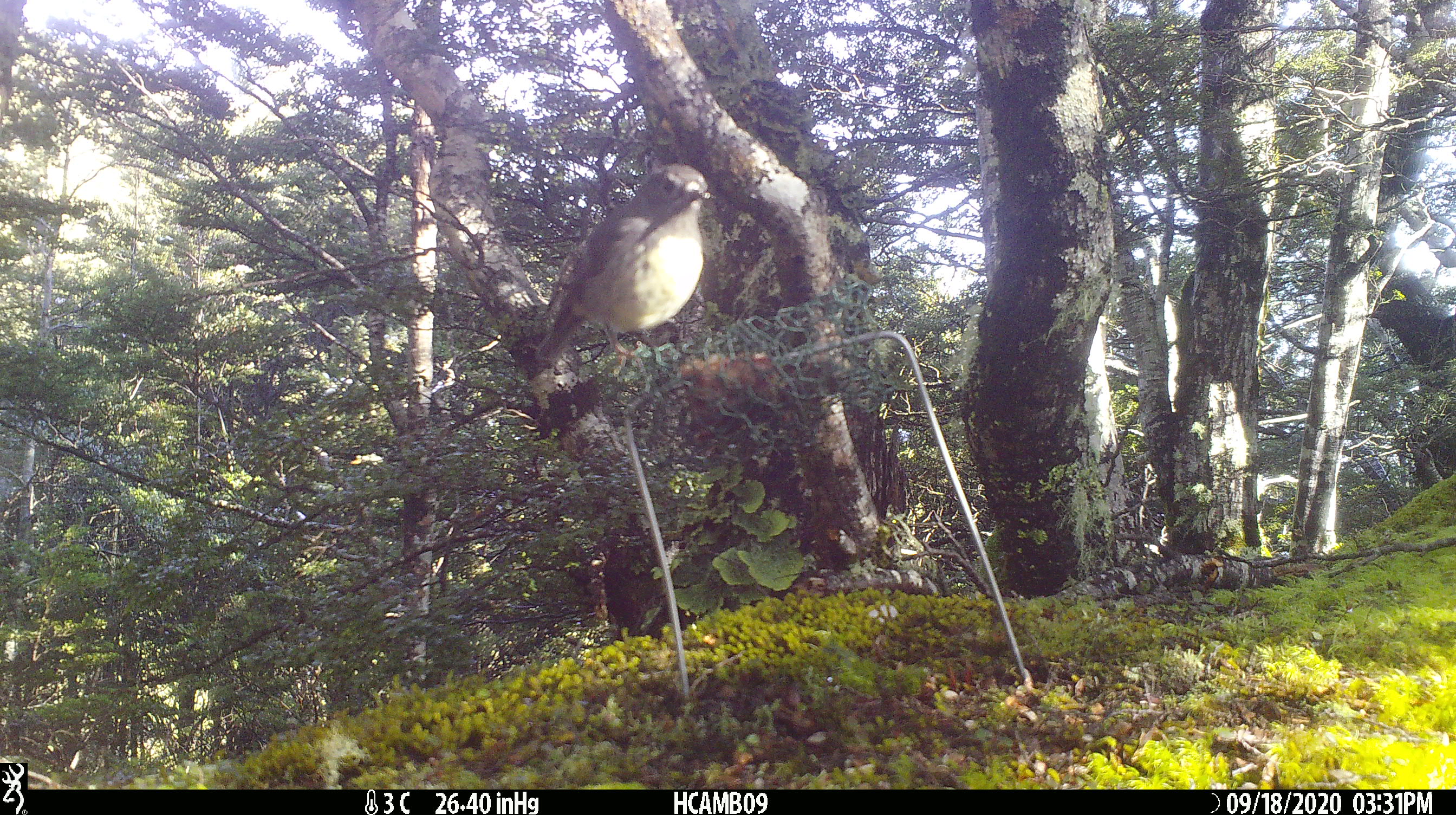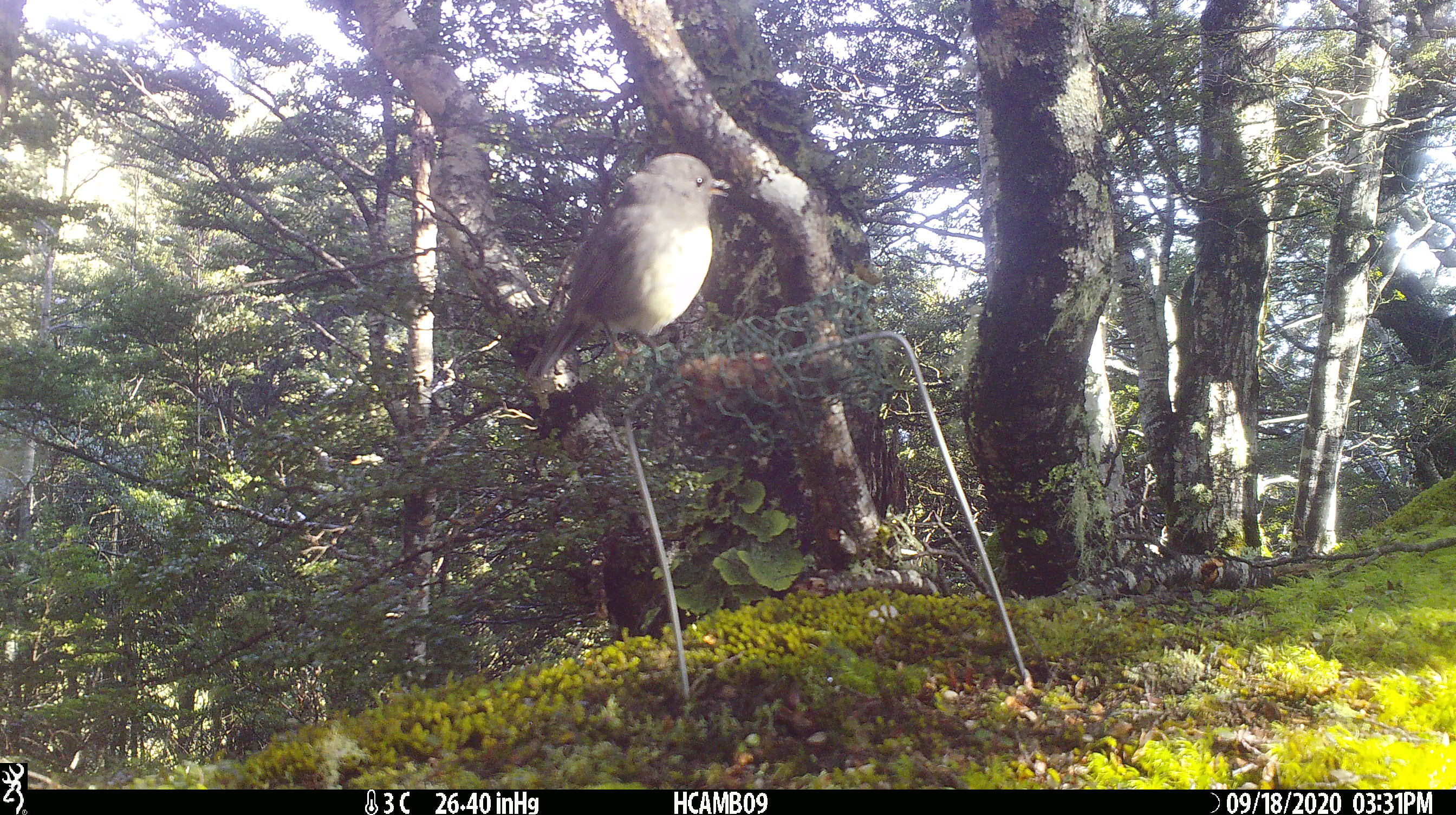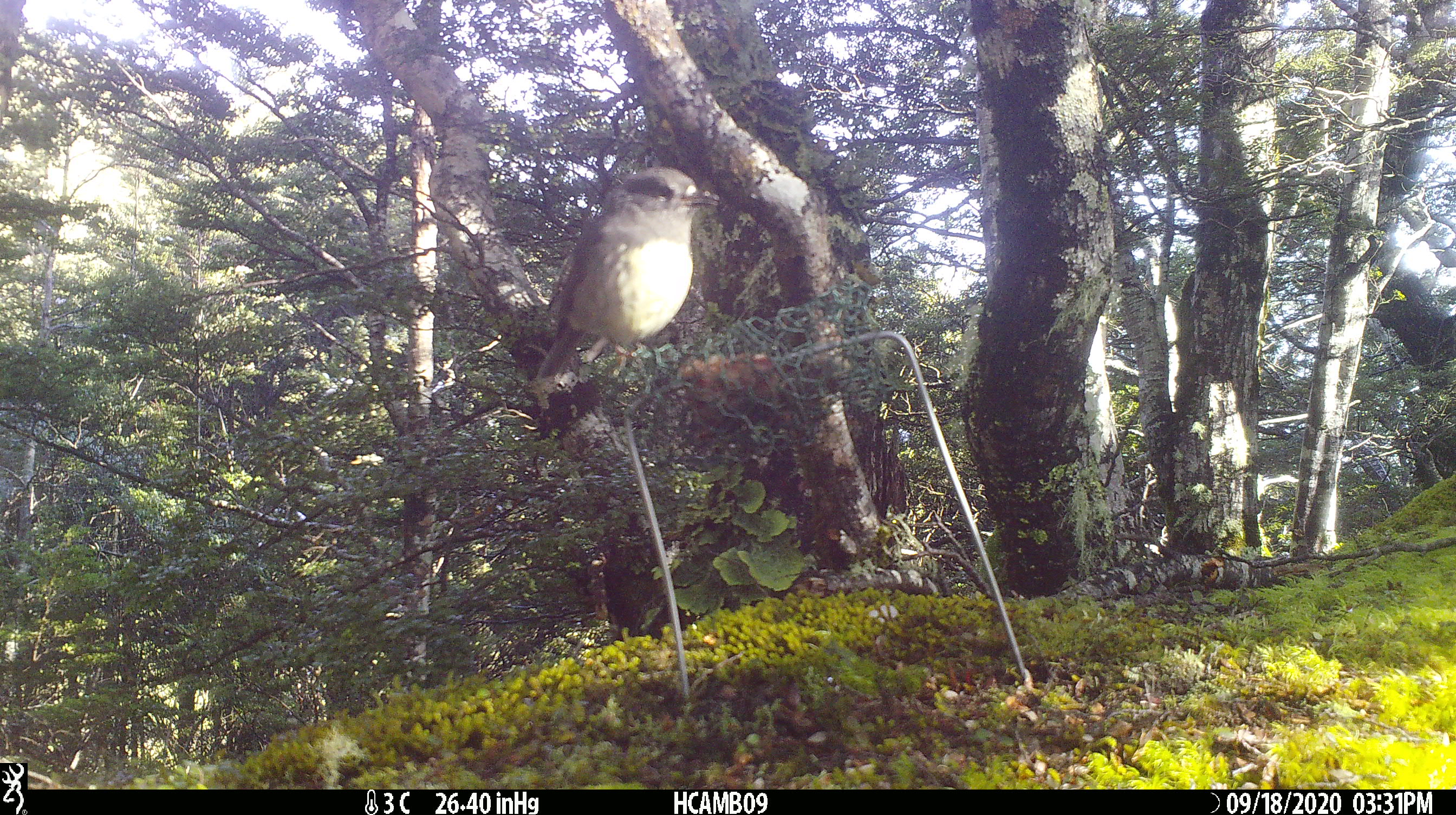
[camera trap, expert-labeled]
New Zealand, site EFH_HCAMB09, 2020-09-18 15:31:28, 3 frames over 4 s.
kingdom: Animalia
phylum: Chordata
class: Aves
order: Passeriformes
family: Petroicidae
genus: Petroica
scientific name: Petroica australis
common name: new zealand robin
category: robin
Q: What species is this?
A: Robin (new zealand robin) (Petroica australis).